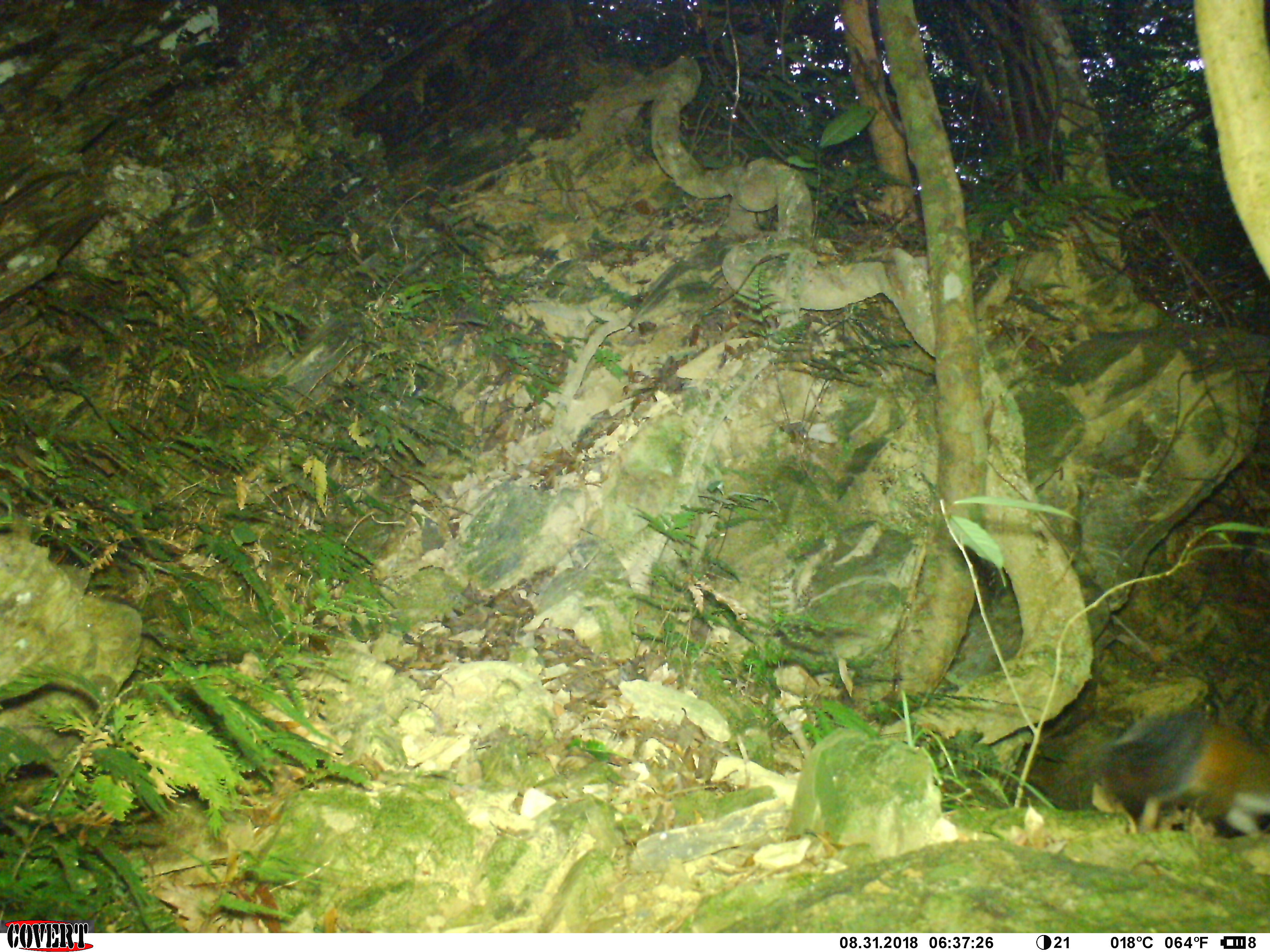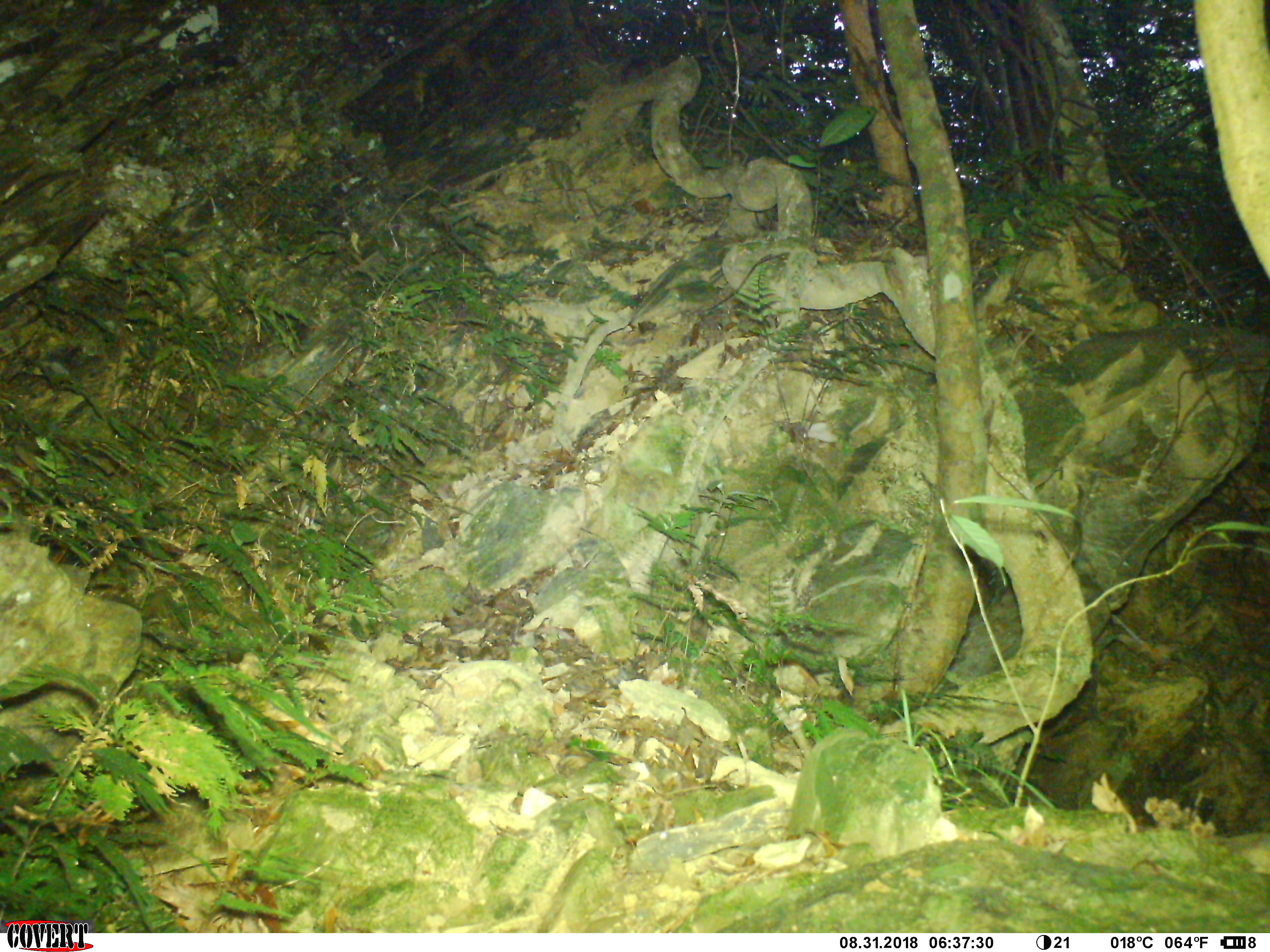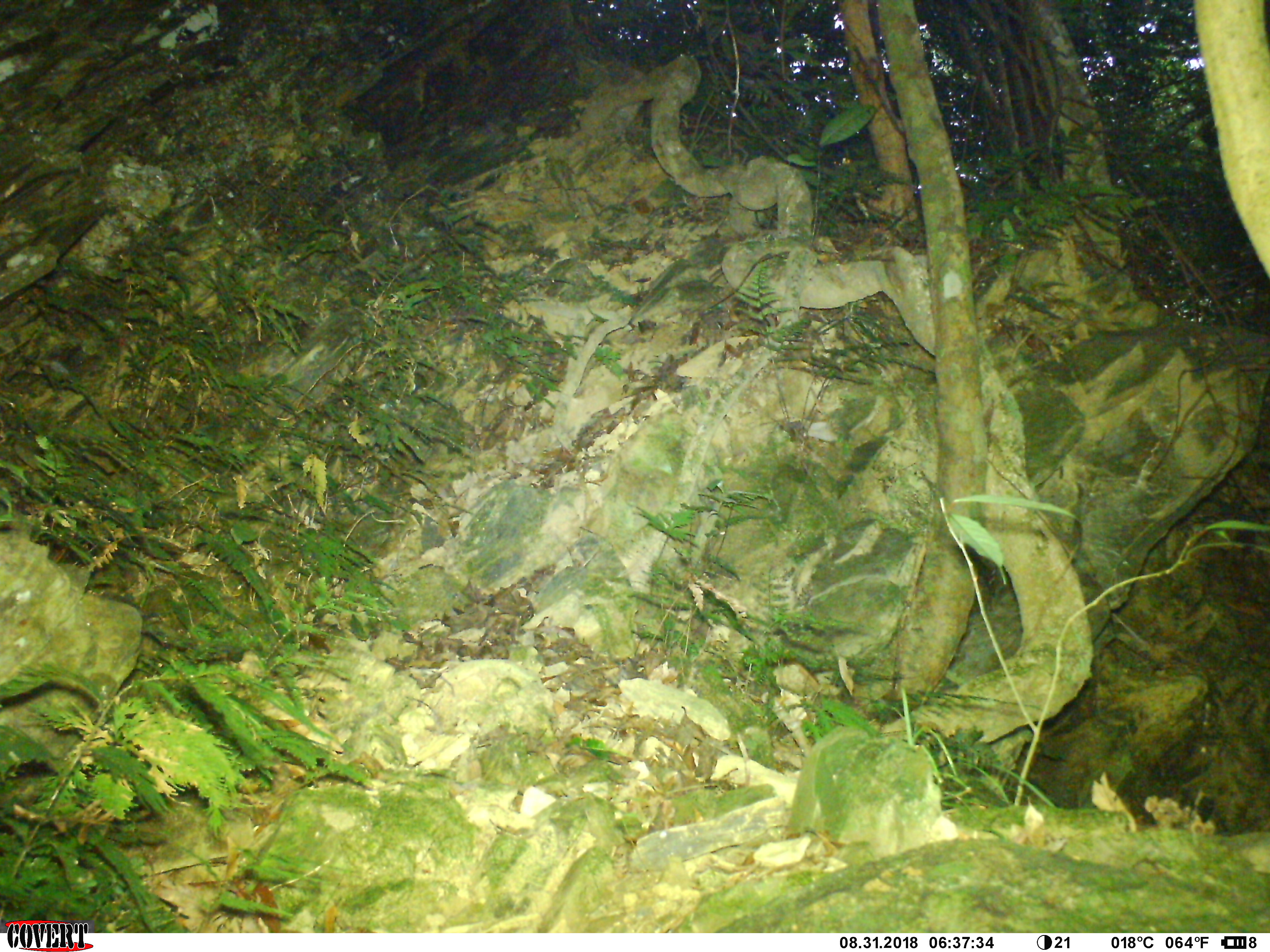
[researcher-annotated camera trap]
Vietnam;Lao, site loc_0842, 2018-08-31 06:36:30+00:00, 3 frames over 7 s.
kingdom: Animalia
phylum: Chordata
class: Mammalia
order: Rodentia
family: Sciuridae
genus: Dremomys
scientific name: Dremomys rufigenis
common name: red-cheeked squirrel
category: red cheeked squirrel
Red cheeked squirrel (red-cheeked squirrel) (Dremomys rufigenis). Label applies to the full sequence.